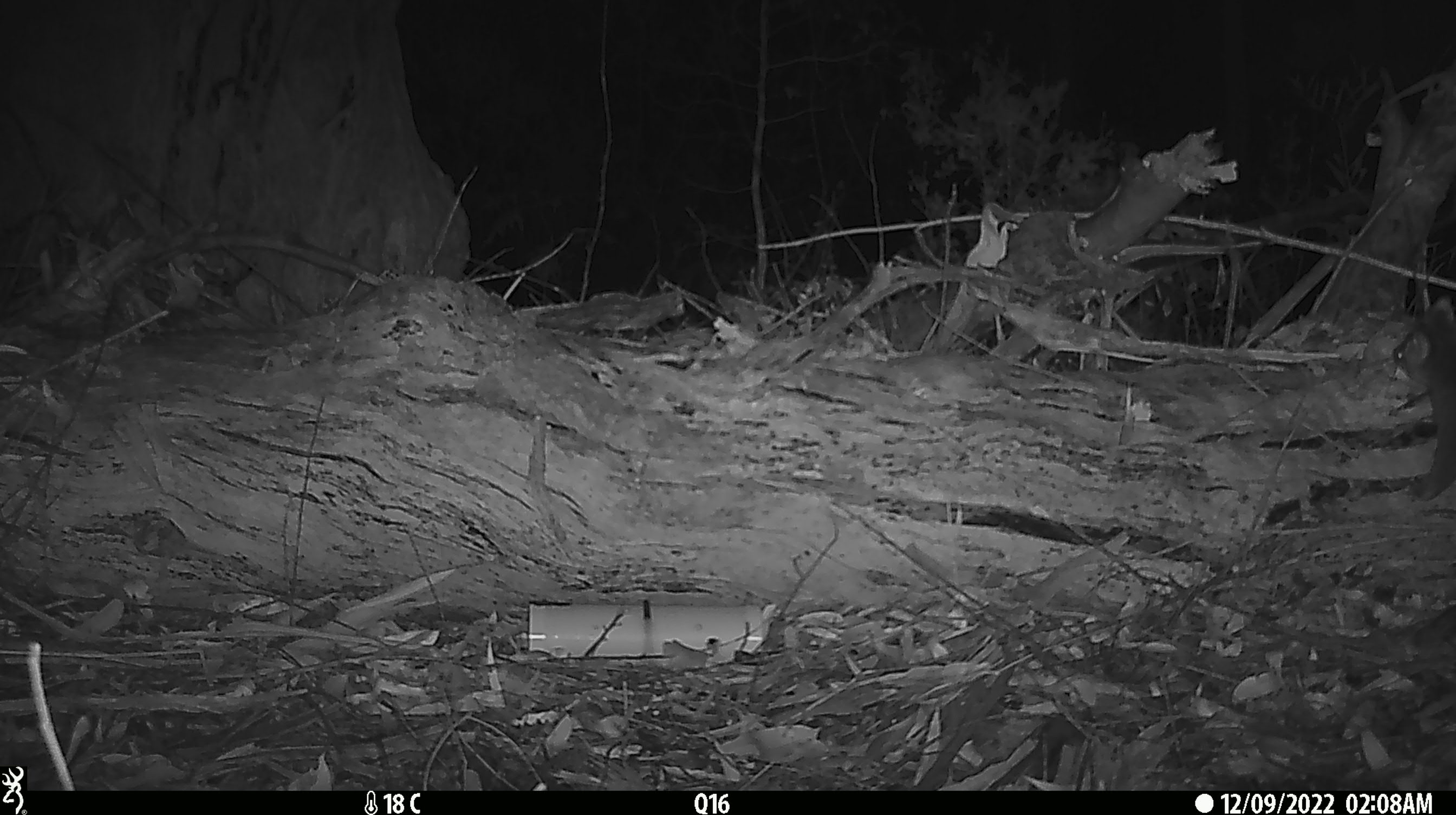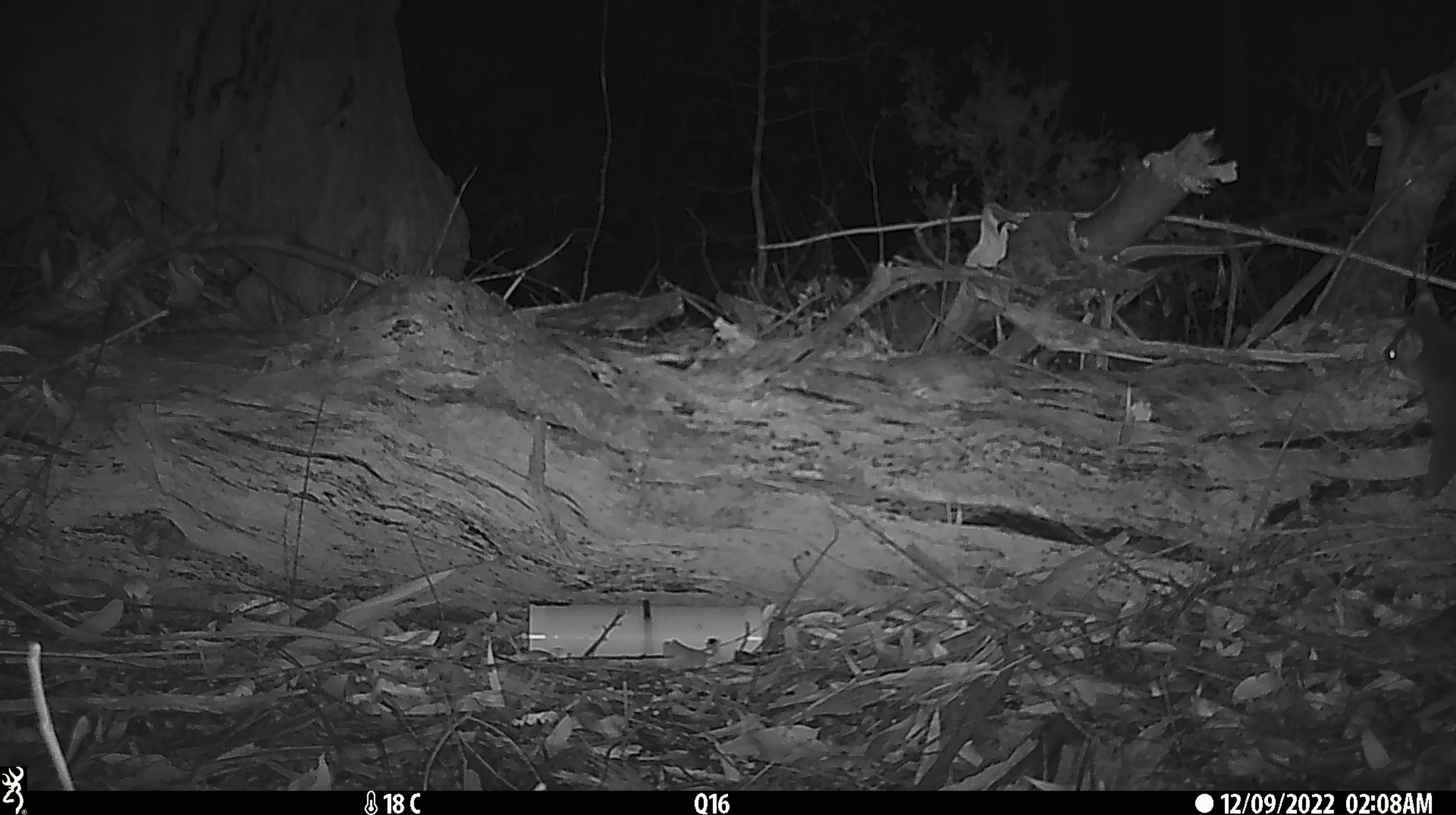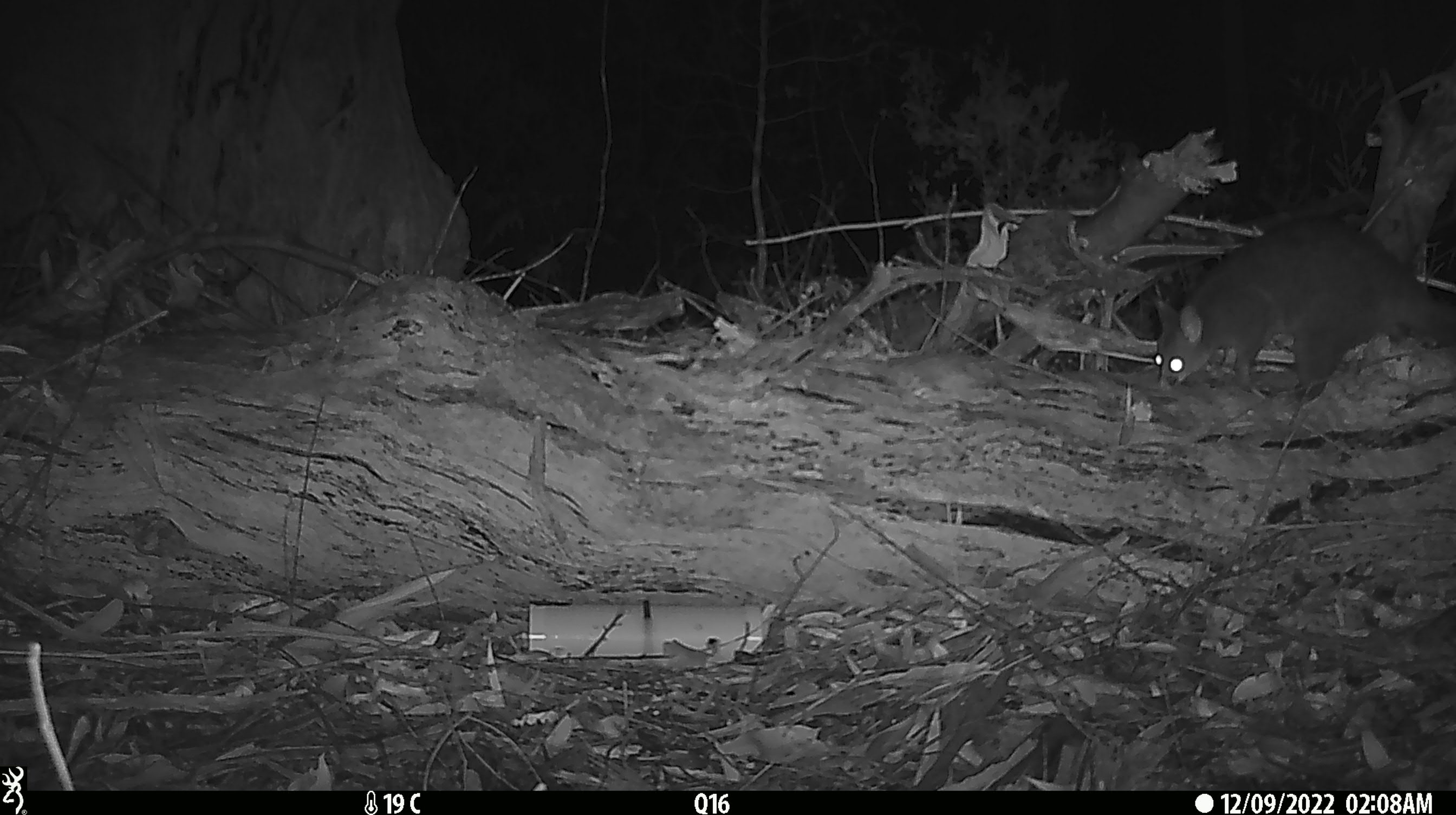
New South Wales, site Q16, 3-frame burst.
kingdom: Animalia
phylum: Chordata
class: Mammalia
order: Diprotodontia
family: Phalangeridae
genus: Trichosurus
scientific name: Trichosurus vulpecula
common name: common brushtail possum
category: possum